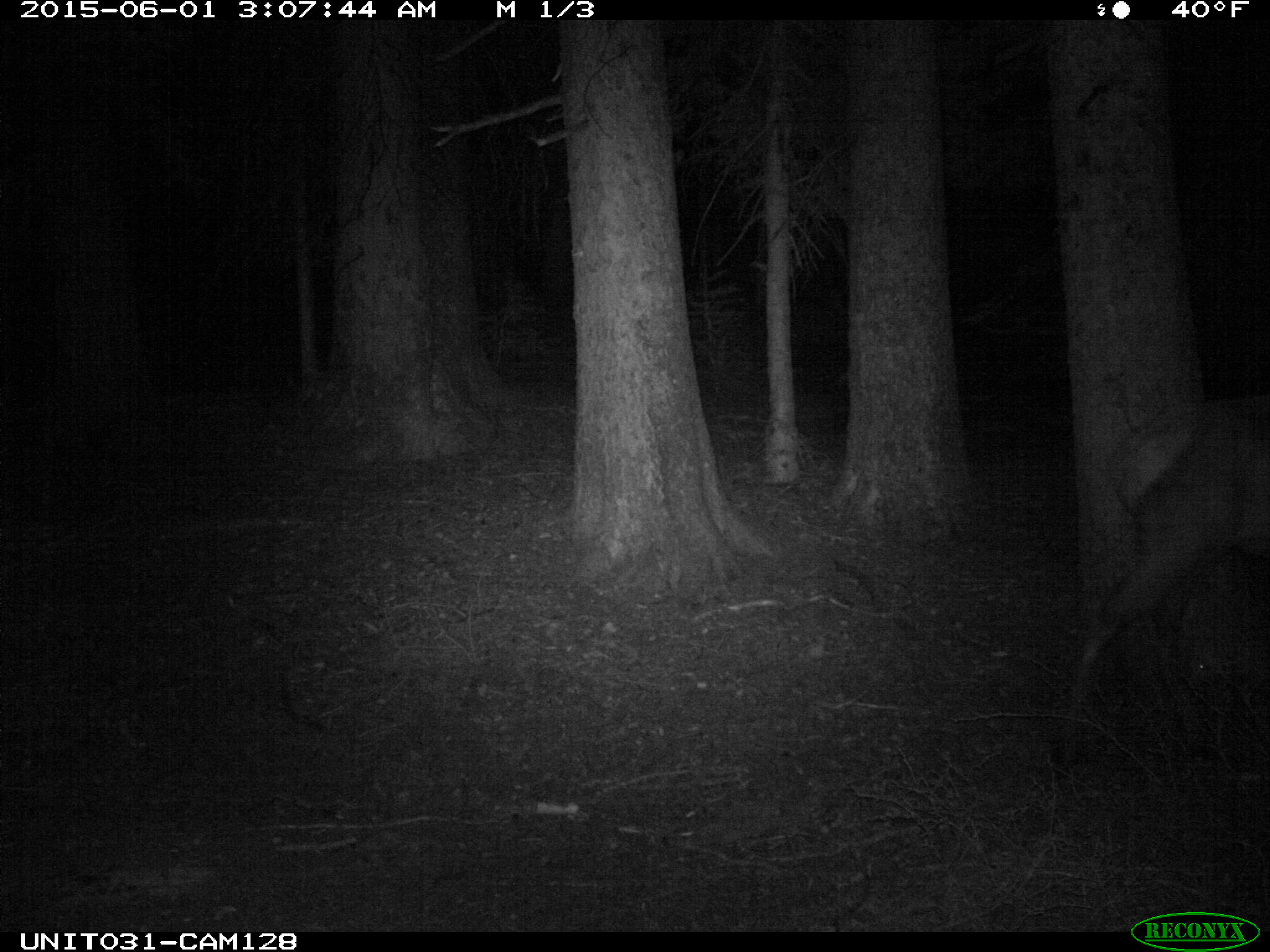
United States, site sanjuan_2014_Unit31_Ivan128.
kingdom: Animalia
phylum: Chordata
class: Mammalia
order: Artiodactyla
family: Cervidae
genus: Cervus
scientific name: Cervus elaphus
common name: red deer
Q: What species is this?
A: Cervus elaphus (red deer).